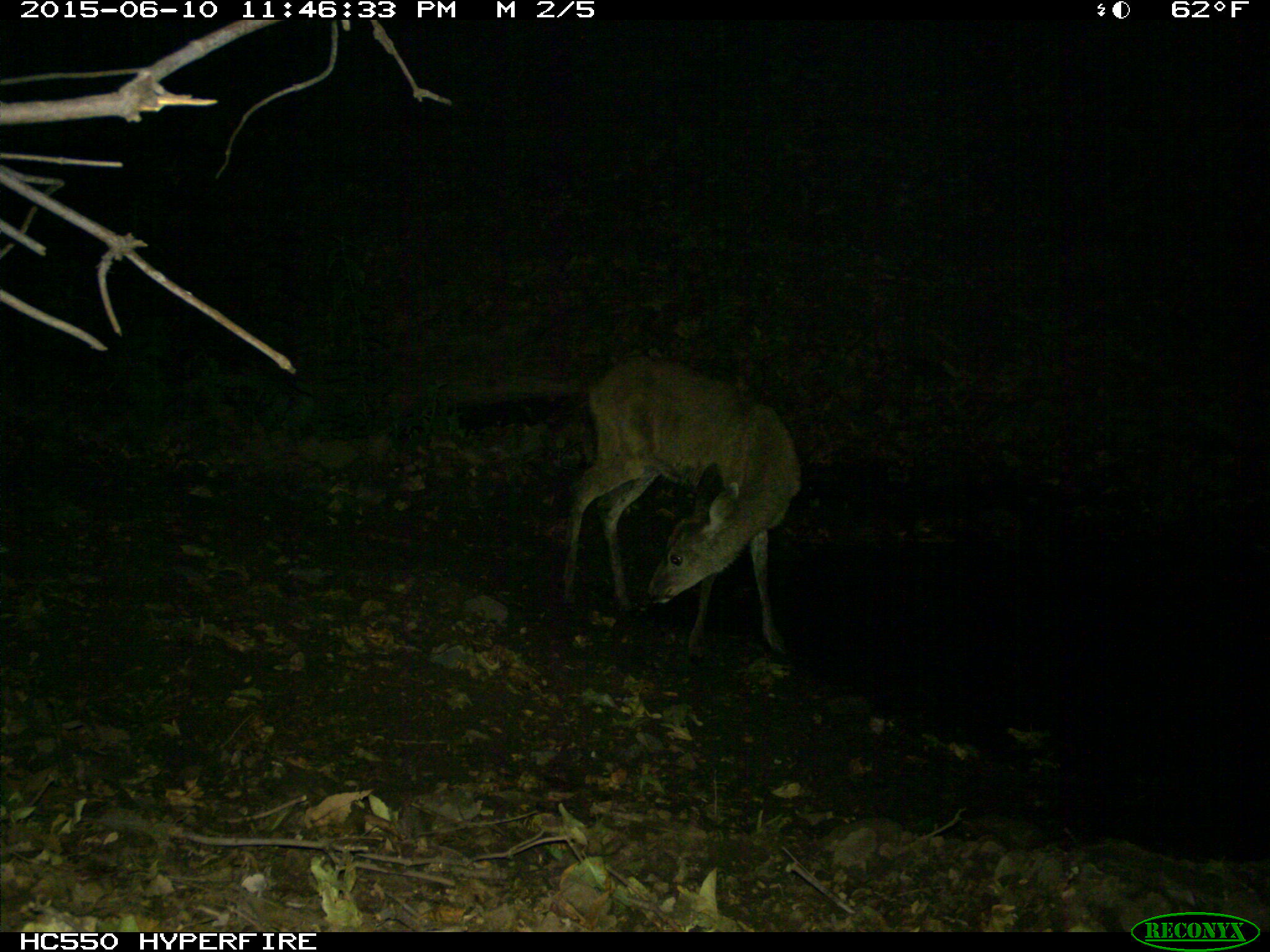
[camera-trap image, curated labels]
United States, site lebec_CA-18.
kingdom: Animalia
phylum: Chordata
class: Mammalia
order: Artiodactyla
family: Cervidae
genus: Odocoileus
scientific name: Odocoileus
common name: deer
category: unidentified deer